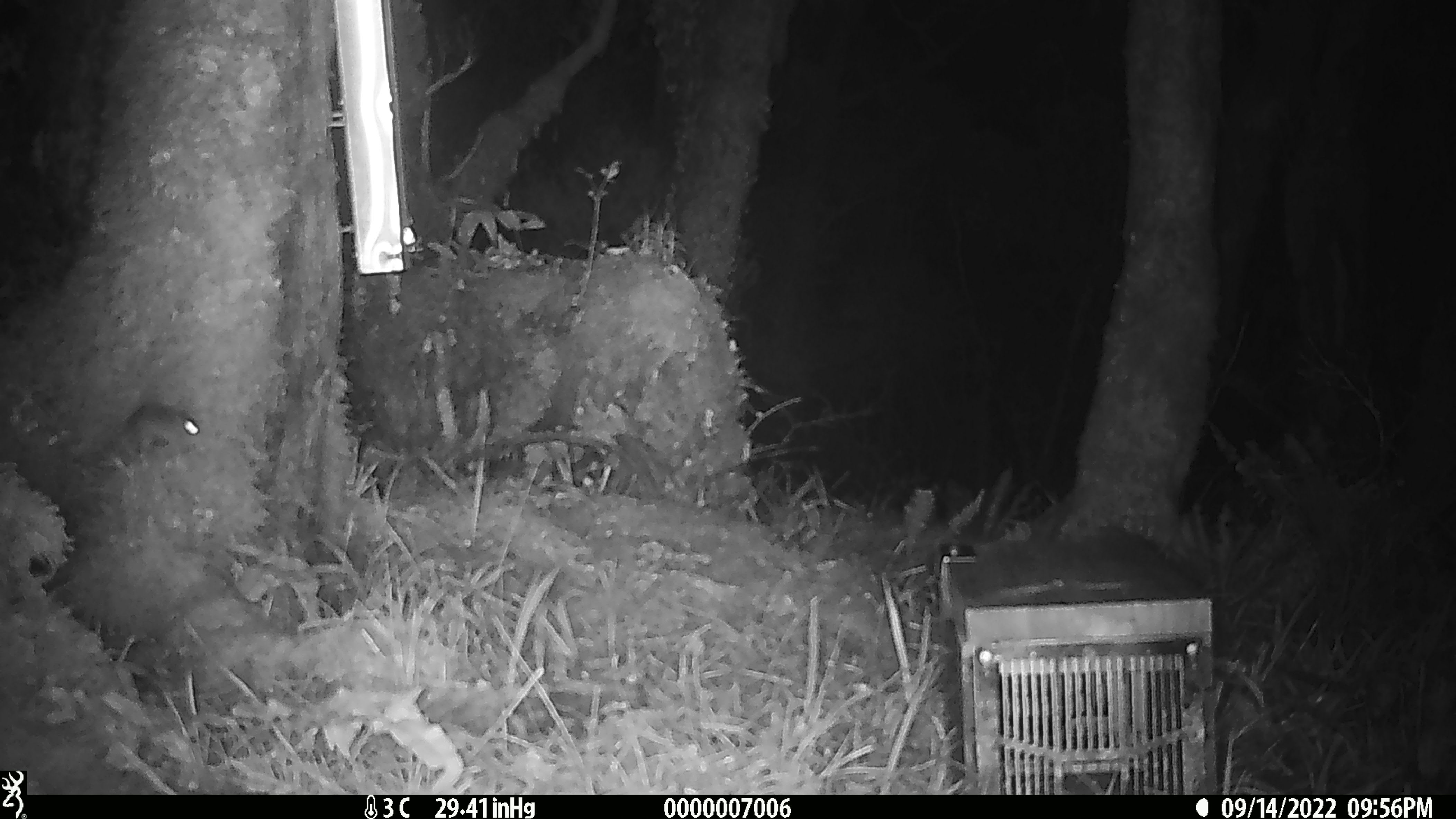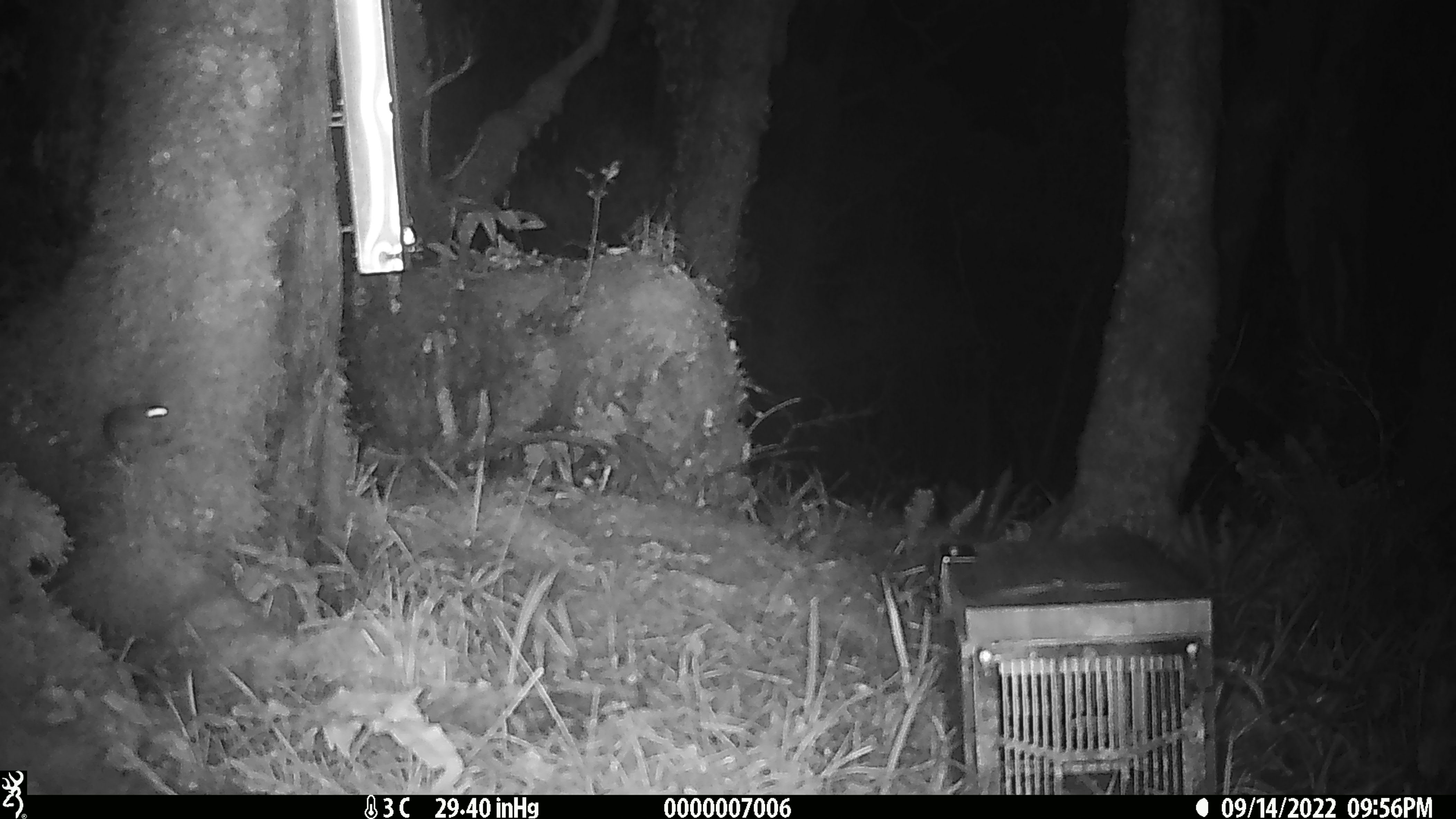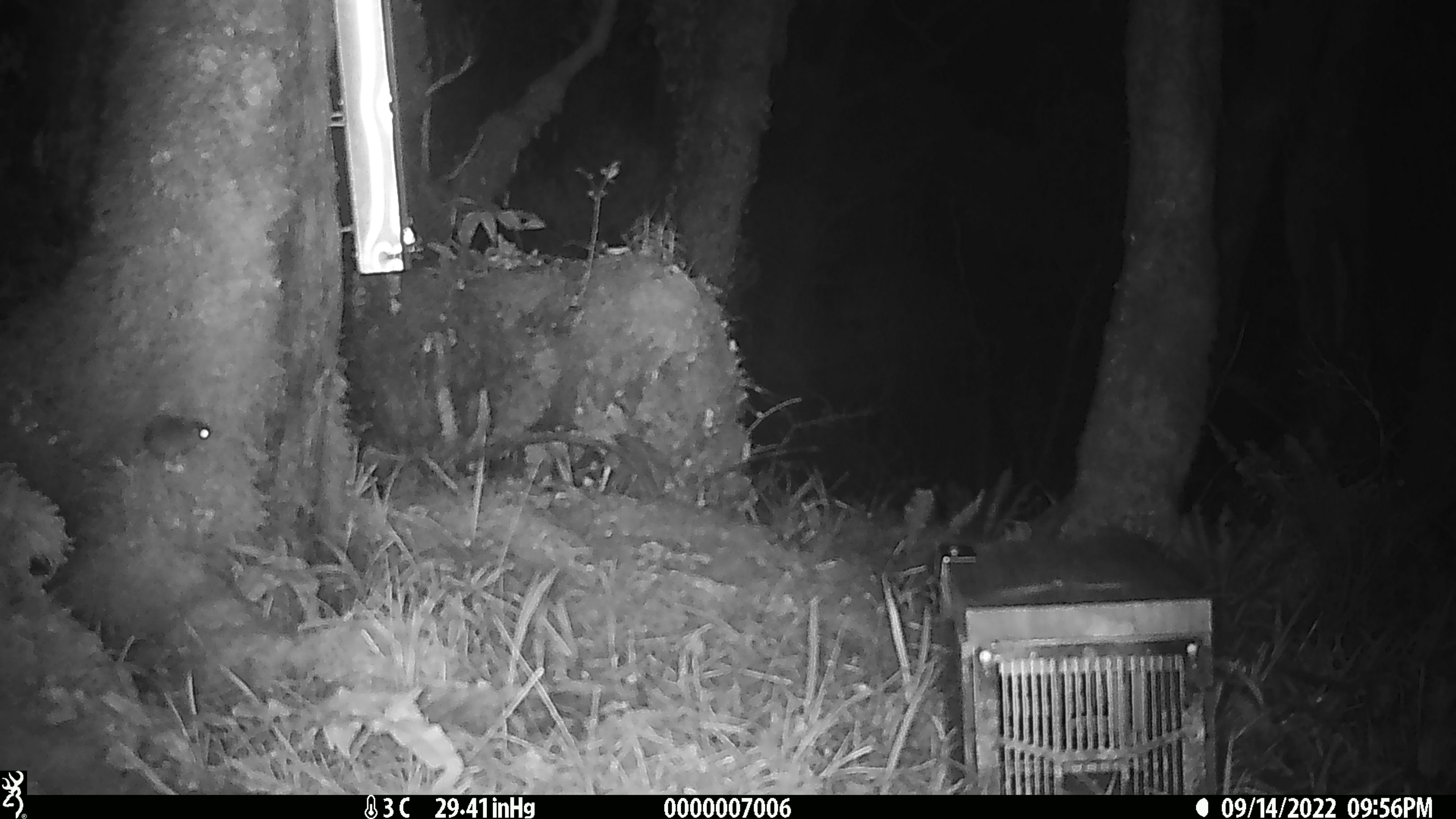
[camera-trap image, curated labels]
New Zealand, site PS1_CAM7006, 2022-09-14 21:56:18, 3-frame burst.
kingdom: Animalia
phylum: Chordata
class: Mammalia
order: Rodentia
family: Muridae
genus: Mus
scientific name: Mus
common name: mouse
Mouse (Mus).